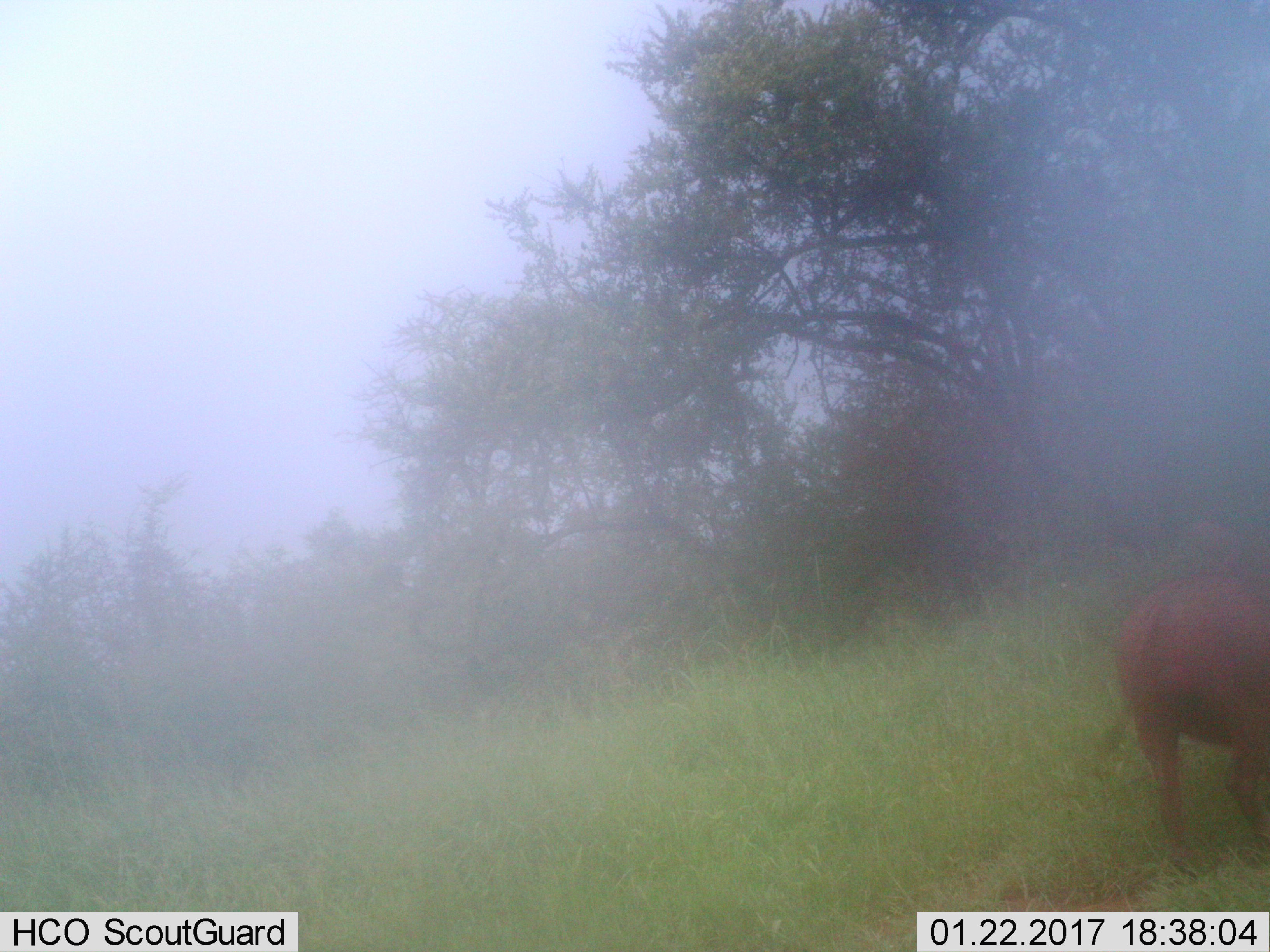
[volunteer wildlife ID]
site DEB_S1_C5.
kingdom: Animalia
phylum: Chordata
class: Mammalia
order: Artiodactyla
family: Suidae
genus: Phacochoerus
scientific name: Phacochoerus africanus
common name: warthog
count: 1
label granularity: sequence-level